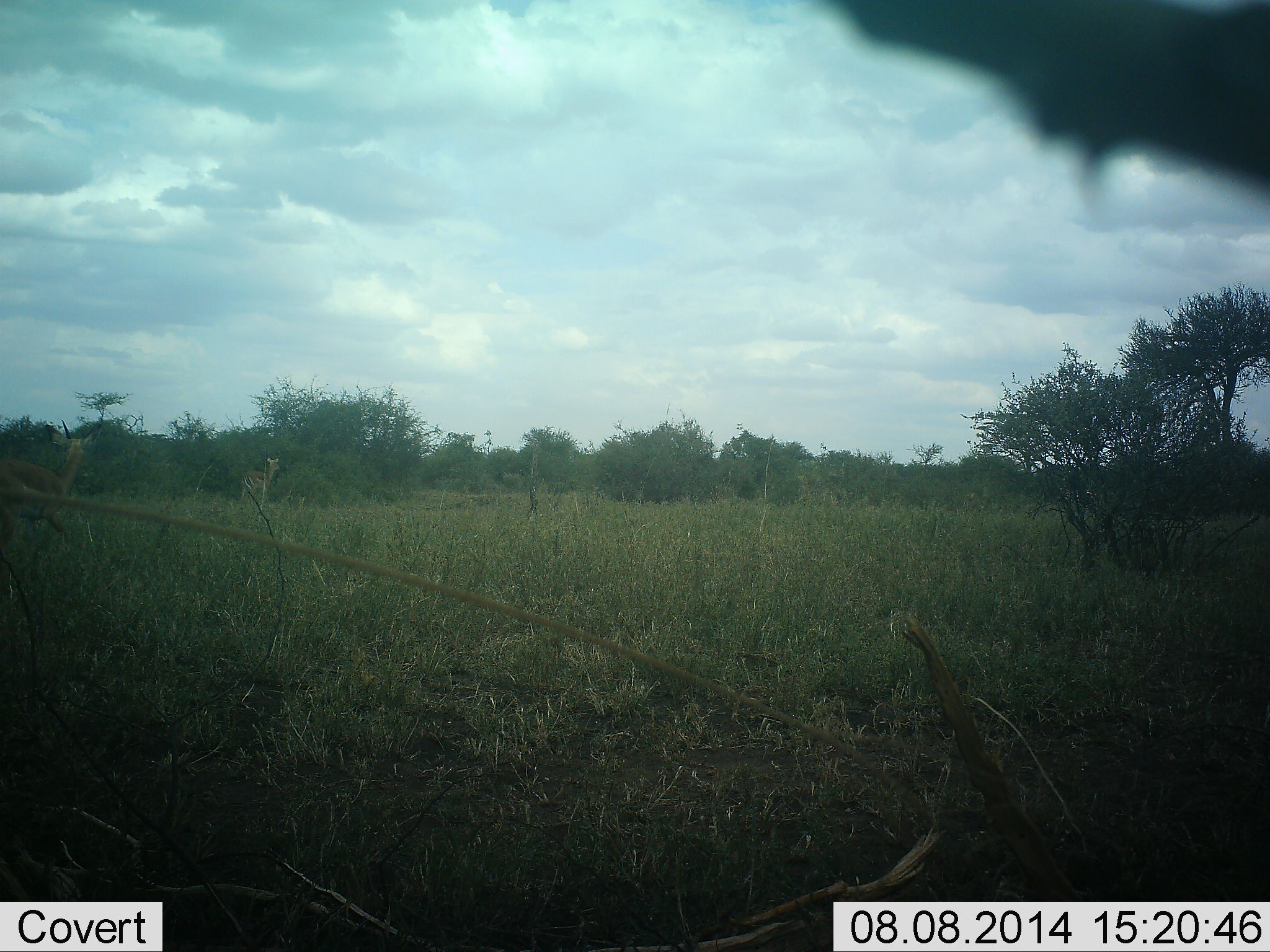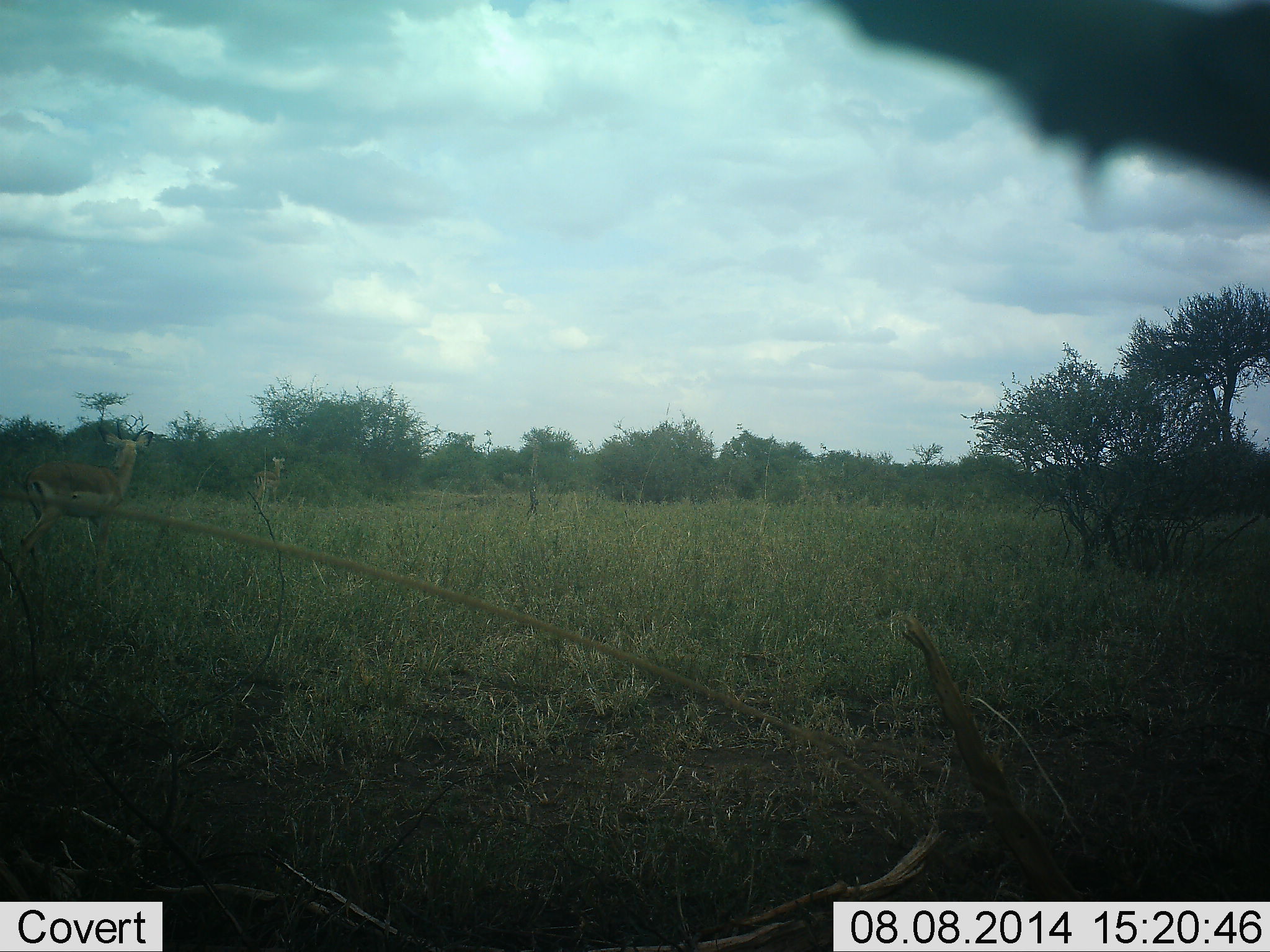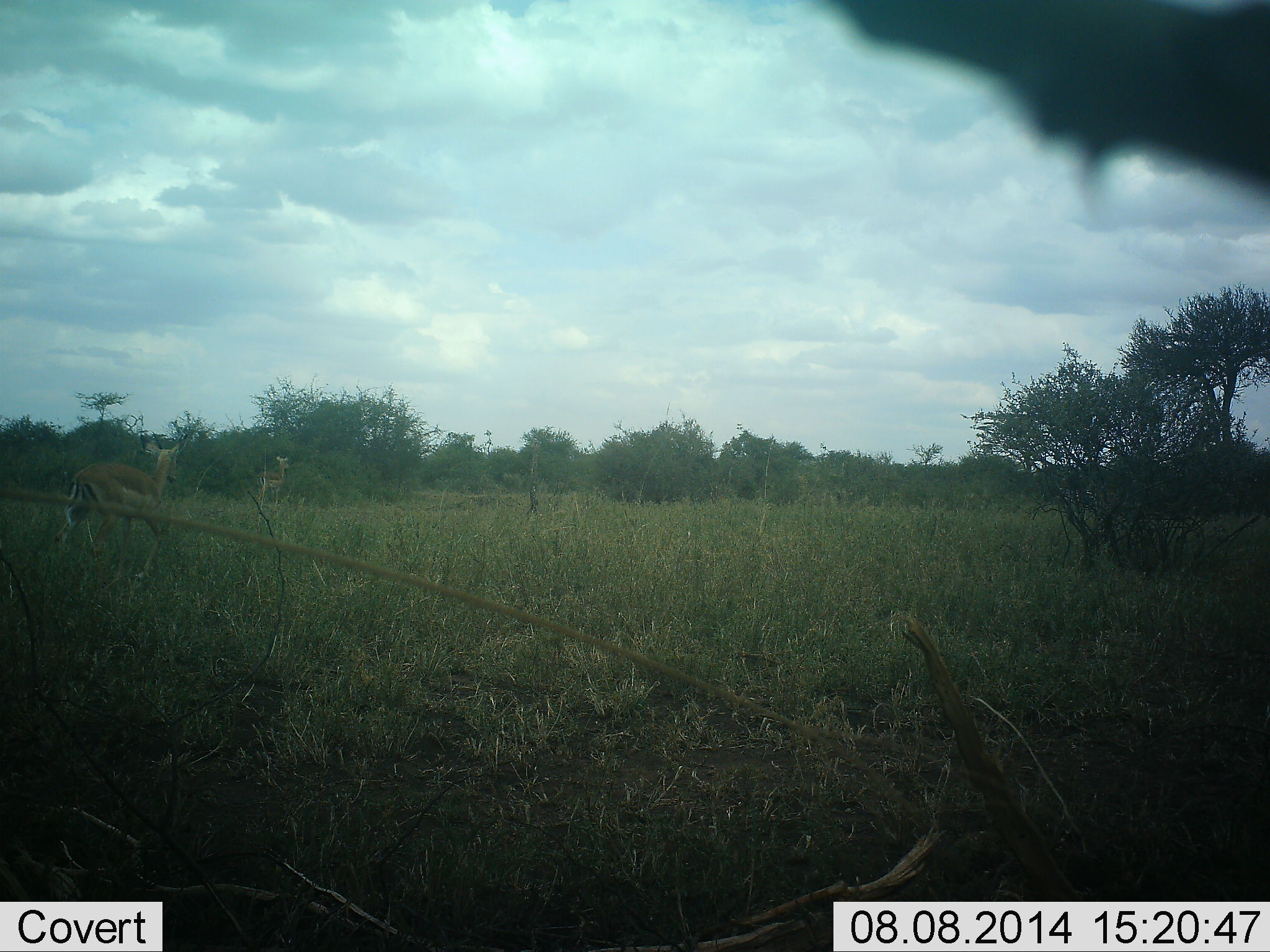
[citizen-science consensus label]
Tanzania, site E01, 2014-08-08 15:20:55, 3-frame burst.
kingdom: Animalia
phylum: Chordata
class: Mammalia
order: Artiodactyla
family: Bovidae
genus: Aepyceros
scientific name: Aepyceros melampus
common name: impala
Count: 2.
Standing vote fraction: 12%.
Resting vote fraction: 0%.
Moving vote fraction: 88%.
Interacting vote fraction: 0%.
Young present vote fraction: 0%.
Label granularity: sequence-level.